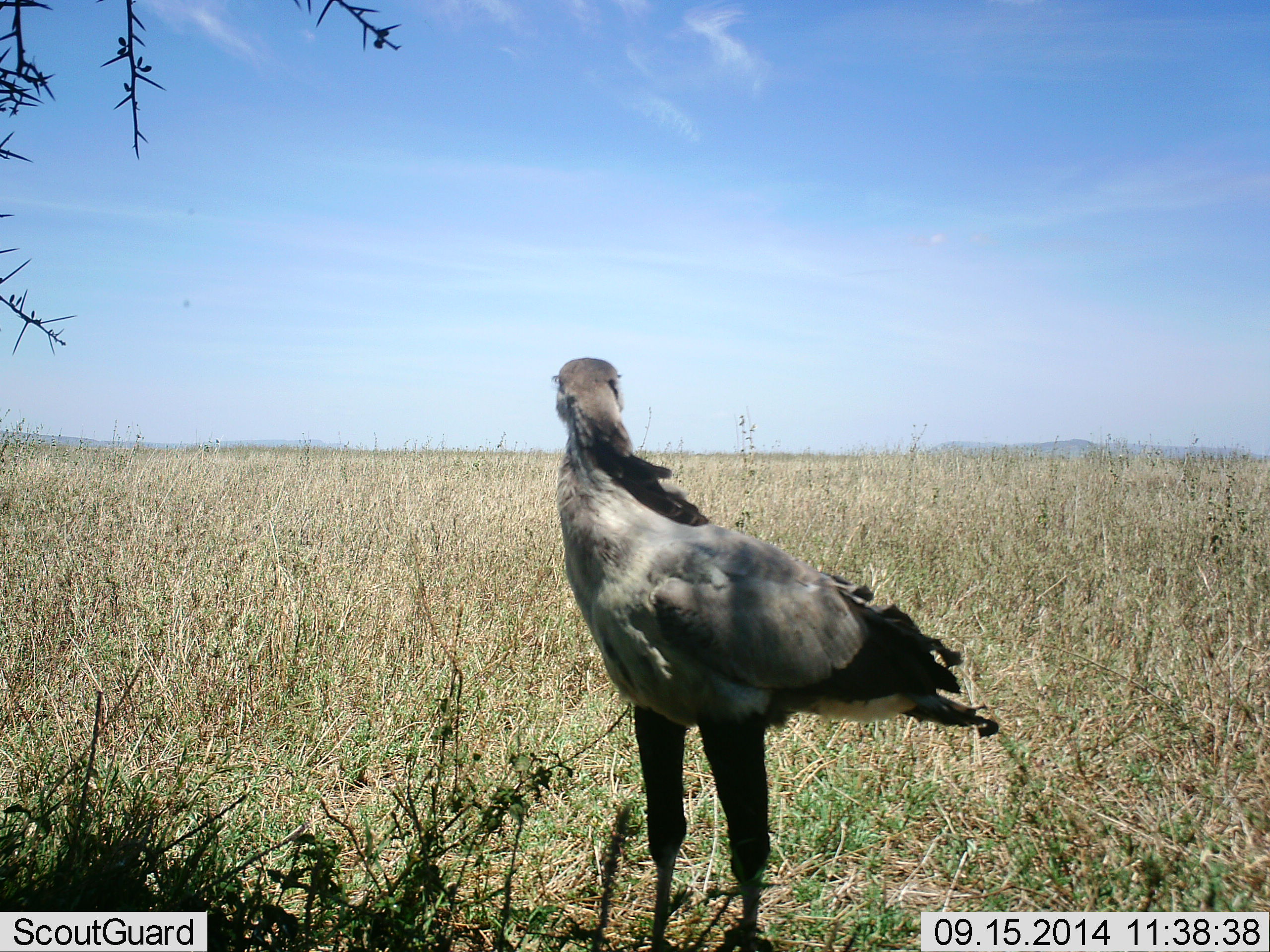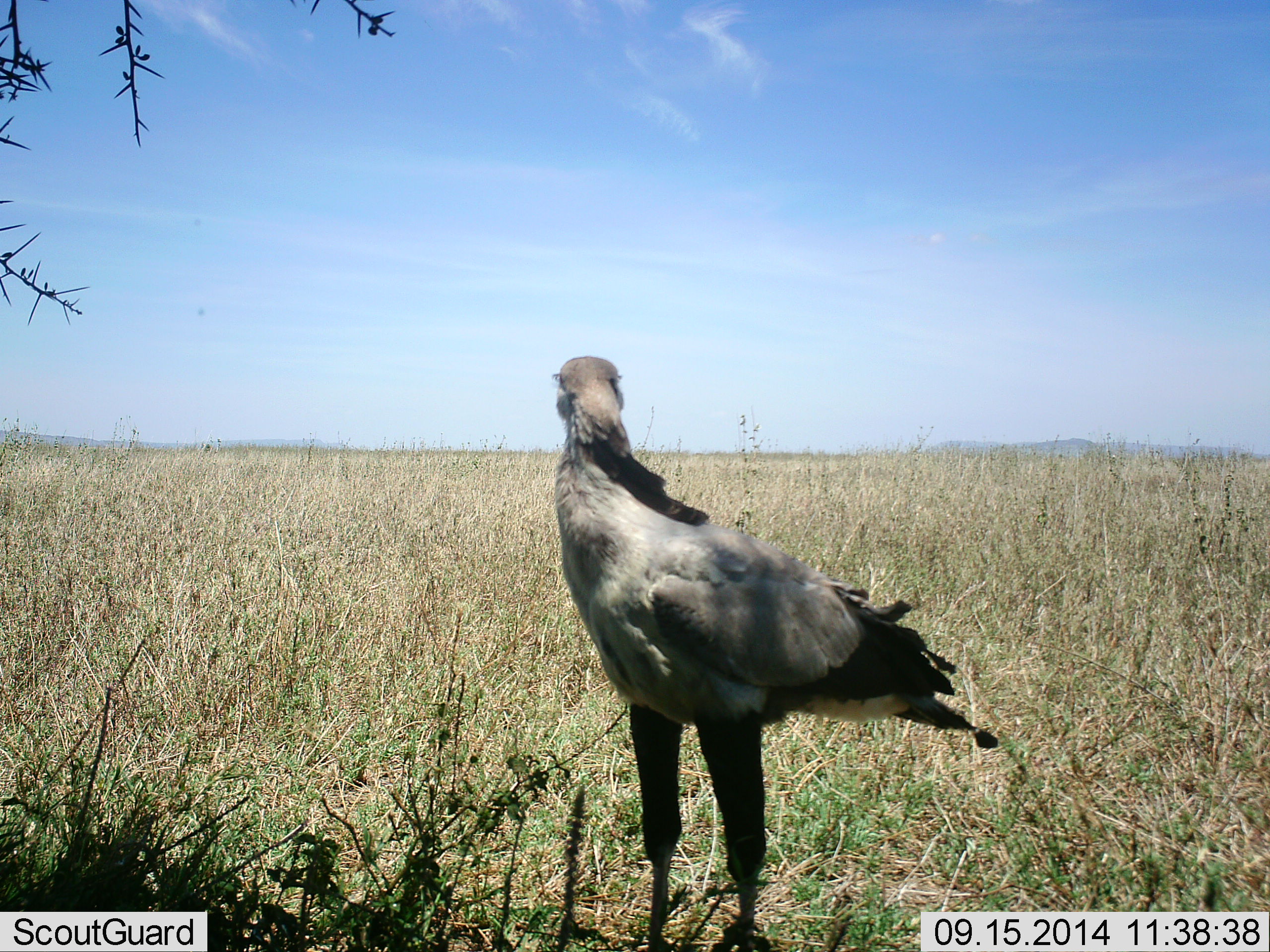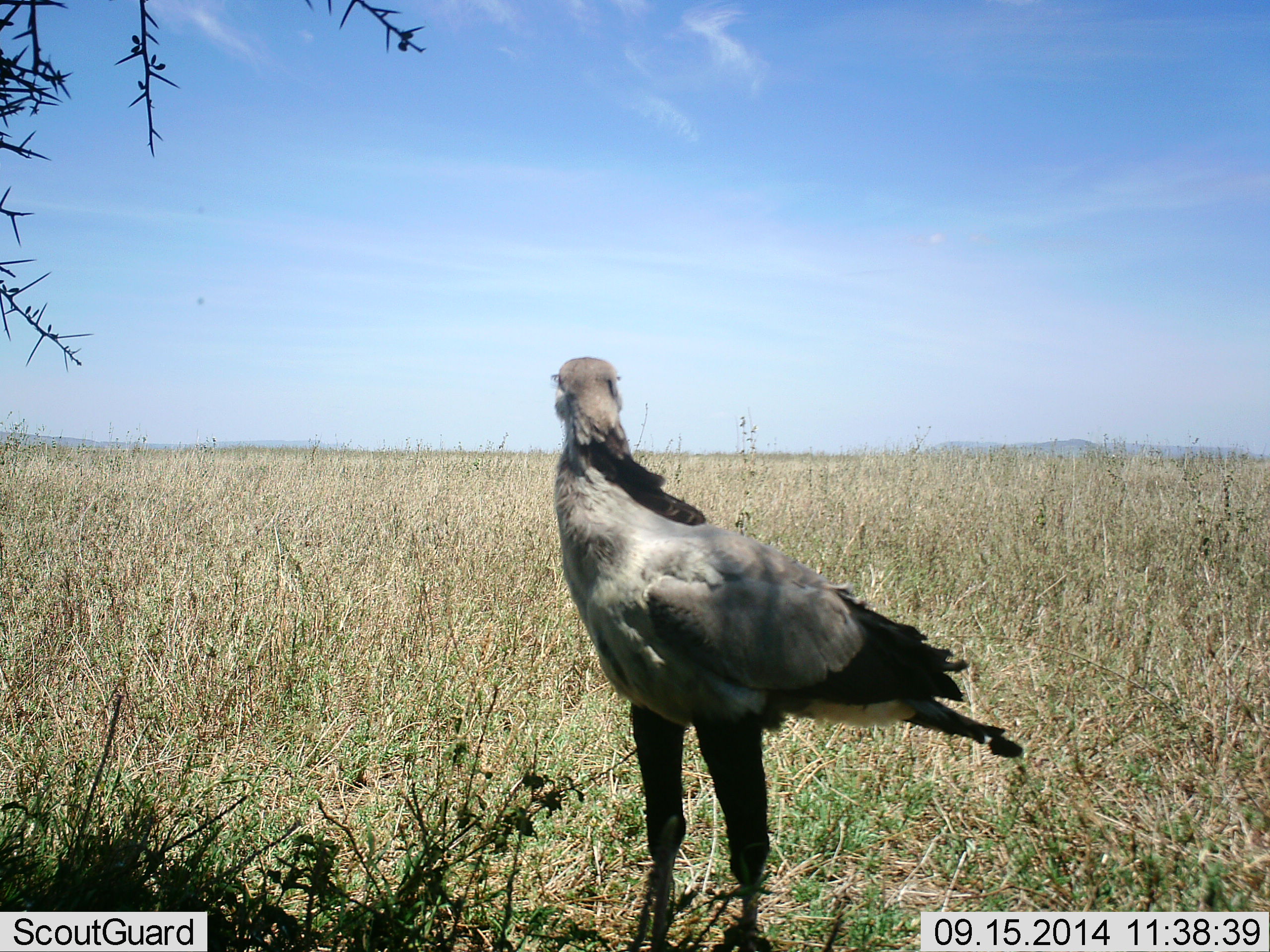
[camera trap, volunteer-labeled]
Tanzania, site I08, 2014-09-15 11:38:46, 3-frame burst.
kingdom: Animalia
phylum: Chordata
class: Aves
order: Accipitriformes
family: Sagittariidae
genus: Sagittarius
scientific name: Sagittarius serpentarius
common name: secretary bird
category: secretarybird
Secretarybird (secretary bird) (Sagittarius serpentarius), count 1. Behavior (volunteer vote fractions): standing 100%, resting 0%, moving 0%, interacting 0%. Young present (vote fraction): 0%. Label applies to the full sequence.